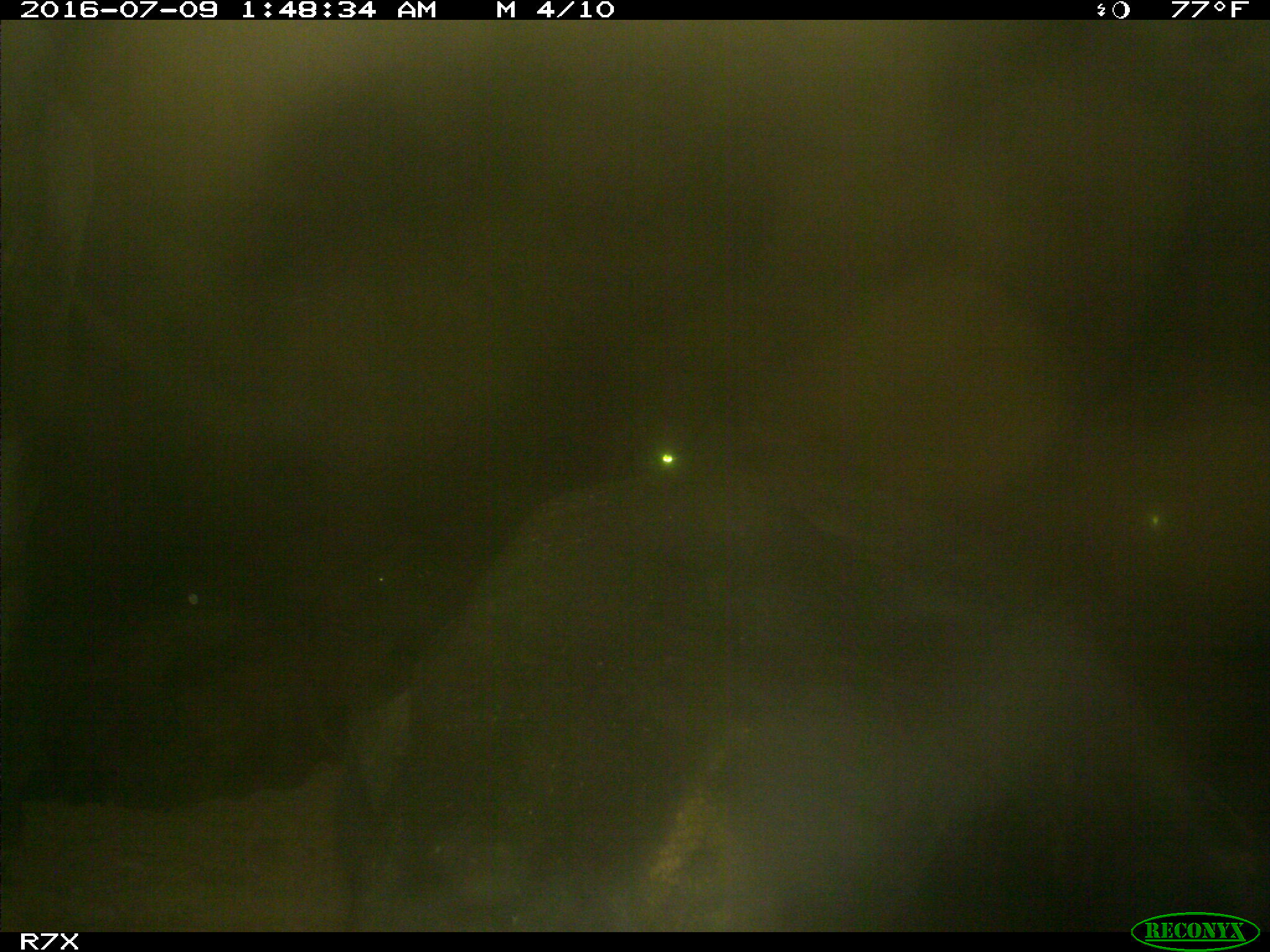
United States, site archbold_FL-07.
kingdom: Animalia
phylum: Chordata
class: Mammalia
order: Artiodactyla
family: Bovidae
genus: Bos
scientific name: Bos taurus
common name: domestic cow